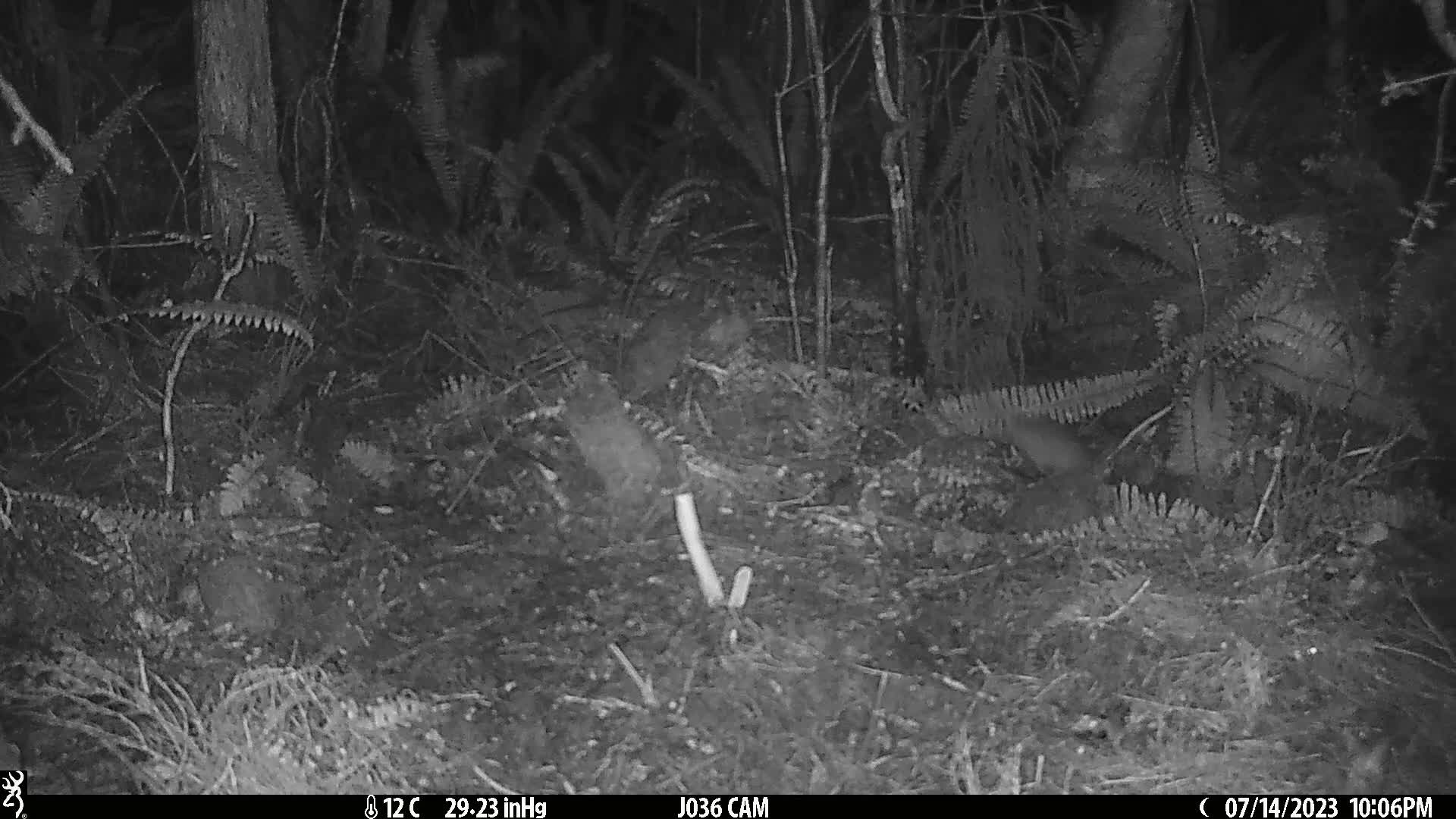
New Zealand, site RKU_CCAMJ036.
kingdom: Animalia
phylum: Chordata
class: Mammalia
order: Rodentia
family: Muridae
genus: Rattus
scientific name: Rattus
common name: rat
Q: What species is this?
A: Rat (Rattus).